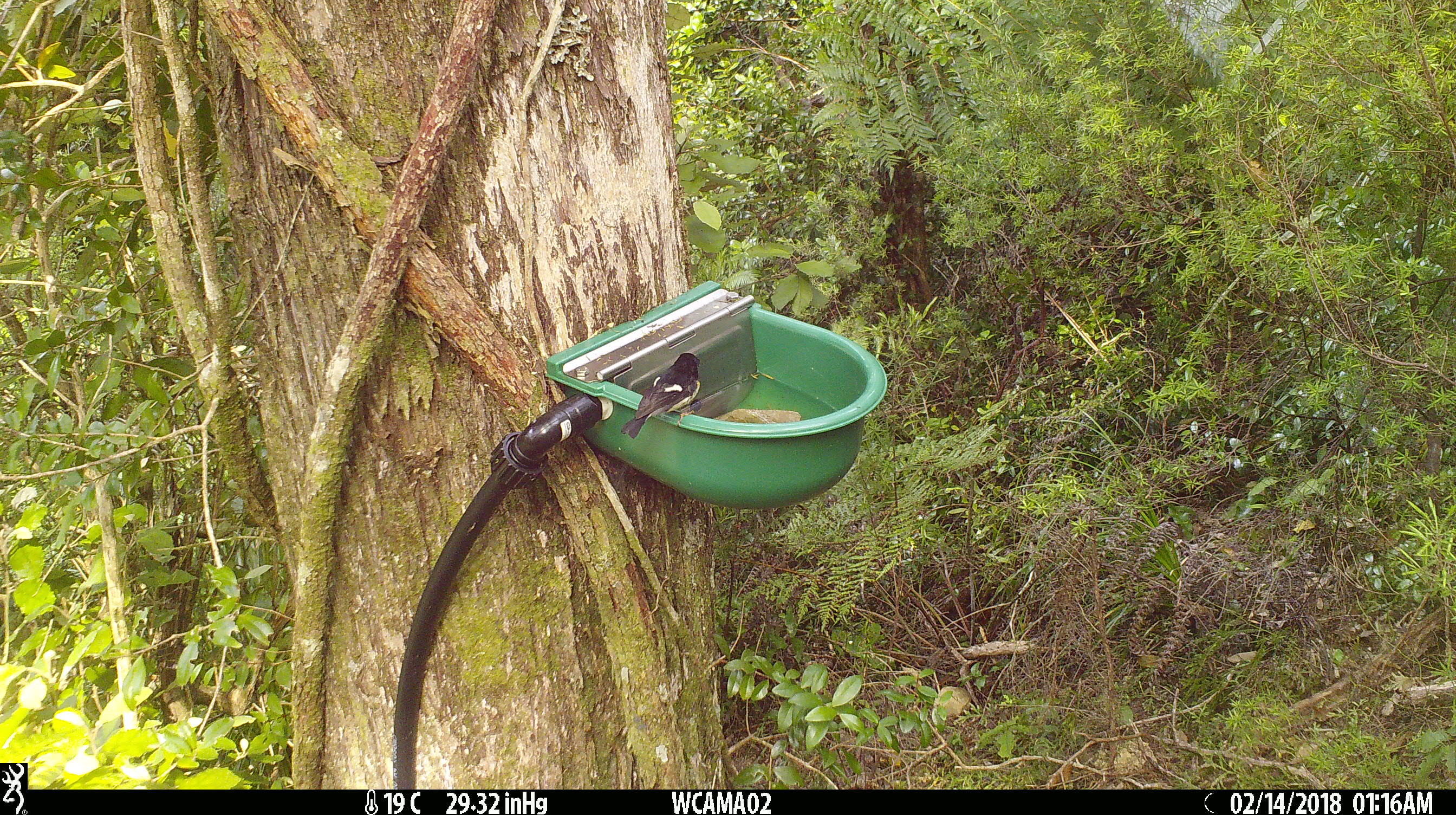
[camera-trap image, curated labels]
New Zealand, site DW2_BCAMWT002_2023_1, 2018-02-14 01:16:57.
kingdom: Animalia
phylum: Chordata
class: Aves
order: Passeriformes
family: Petroicidae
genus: Petroica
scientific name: Petroica macrocephala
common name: tomtit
Tomtit (Petroica macrocephala).